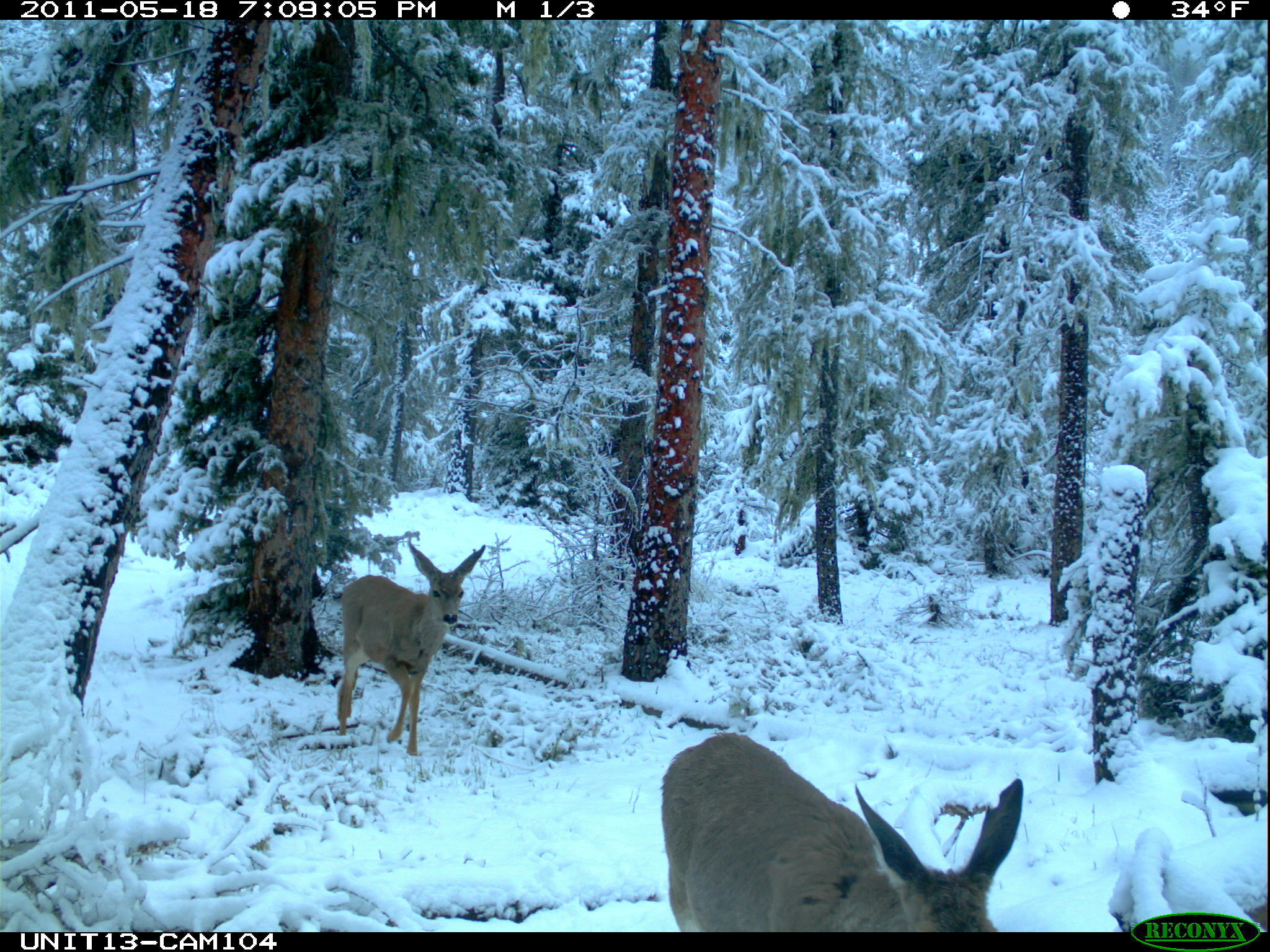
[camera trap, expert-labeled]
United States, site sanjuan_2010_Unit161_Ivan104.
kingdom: Animalia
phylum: Chordata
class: Mammalia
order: Artiodactyla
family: Cervidae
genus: Odocoileus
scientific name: Odocoileus hemionus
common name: mule deer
Odocoileus hemionus (mule deer).